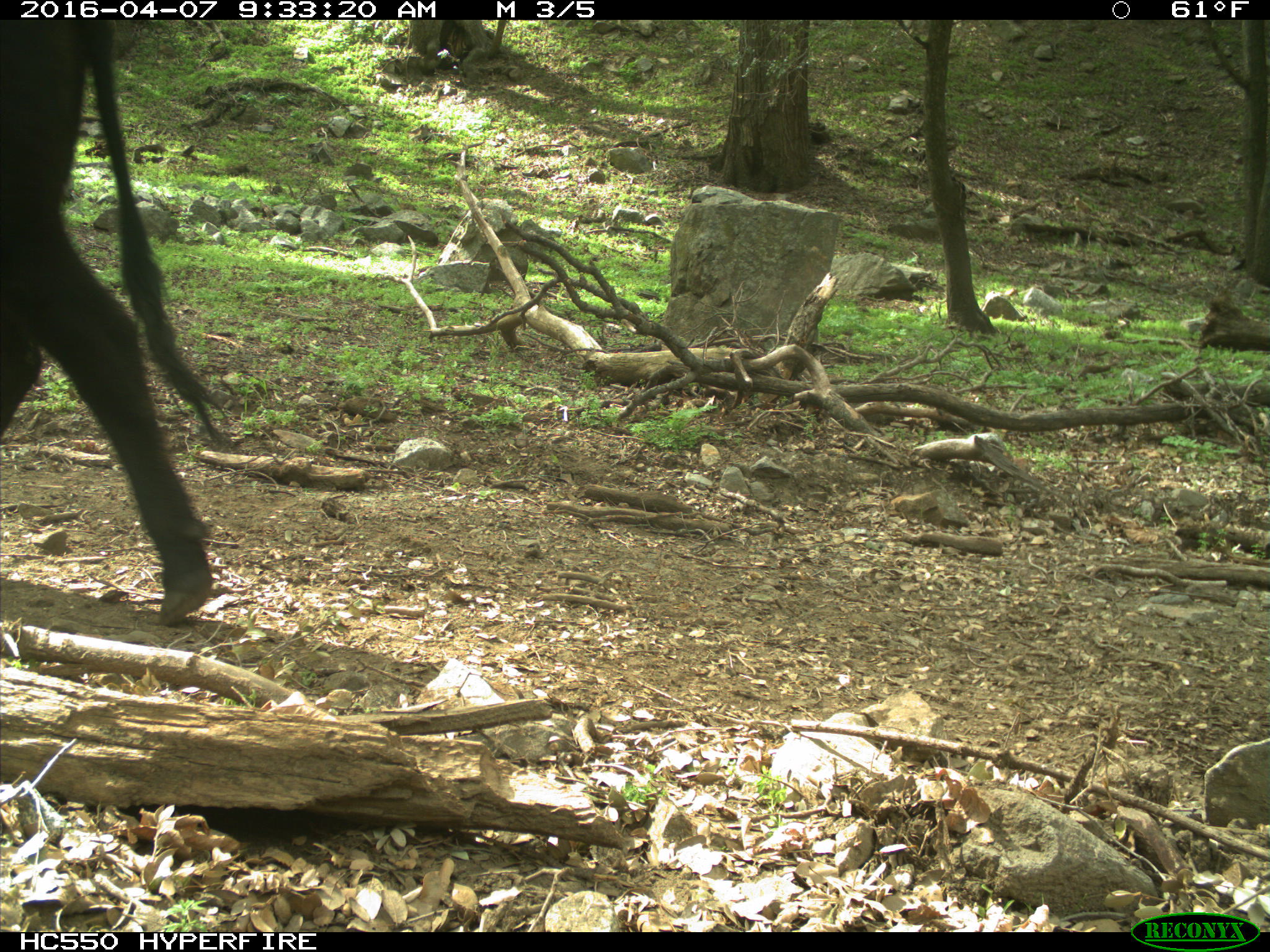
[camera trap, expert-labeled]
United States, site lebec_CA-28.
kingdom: Animalia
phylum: Chordata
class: Mammalia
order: Artiodactyla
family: Bovidae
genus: Bos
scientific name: Bos taurus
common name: domestic cow